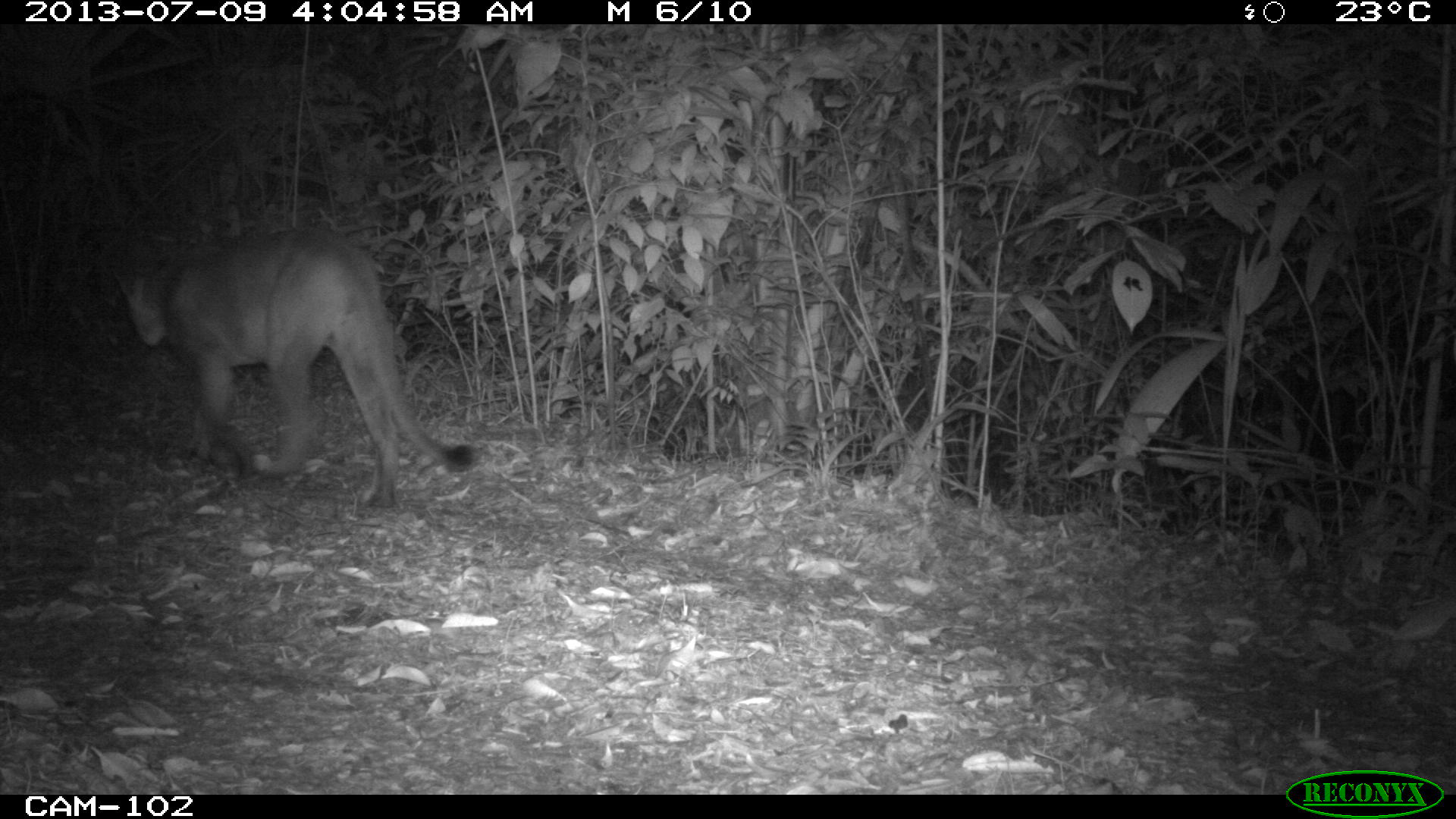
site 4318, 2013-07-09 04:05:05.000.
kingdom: Animalia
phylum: Chordata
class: Mammalia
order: Carnivora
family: Felidae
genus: Puma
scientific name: Puma concolor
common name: mountain lion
Puma concolor (mountain lion), count 1.